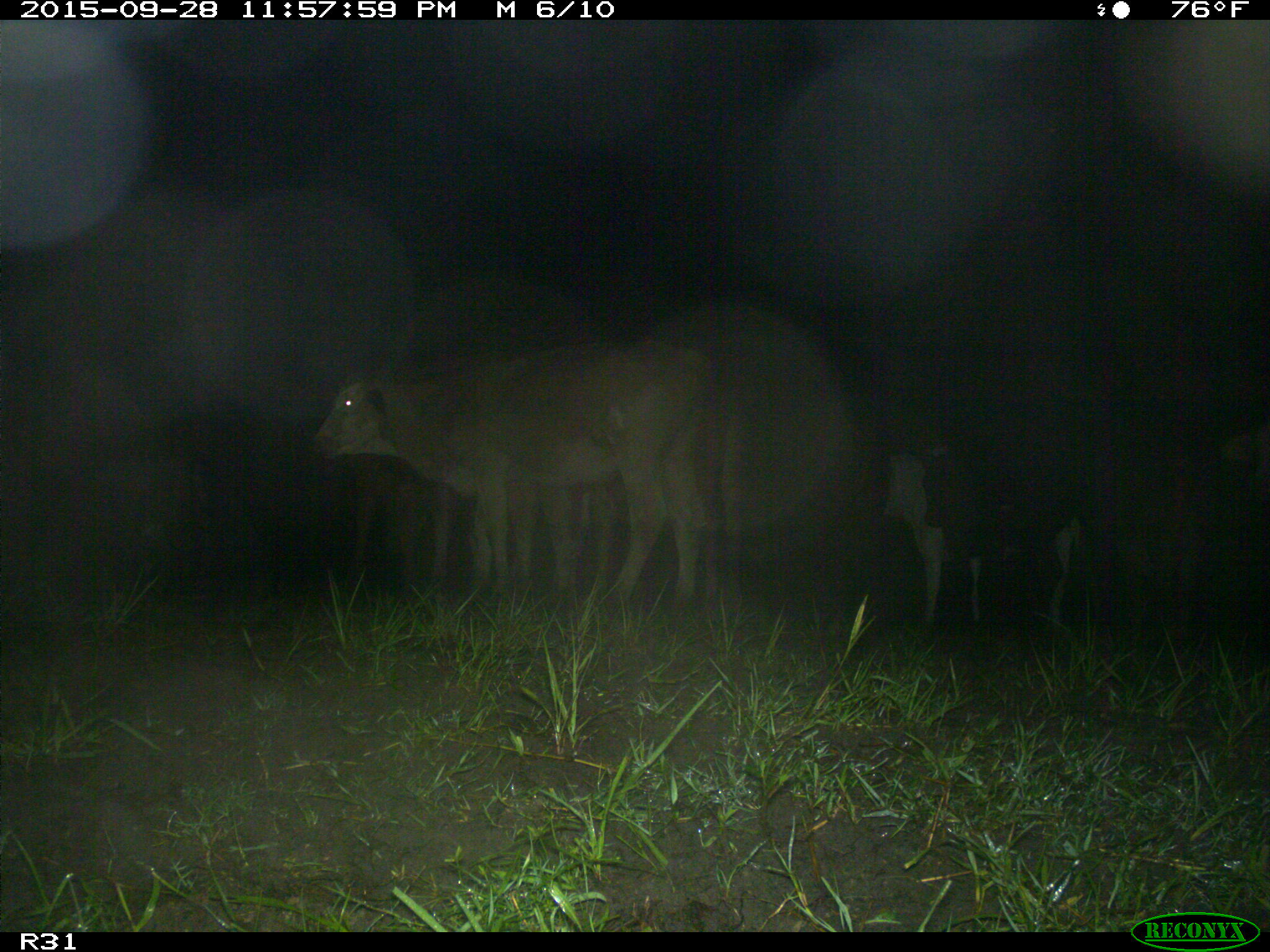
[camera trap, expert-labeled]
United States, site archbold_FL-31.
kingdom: Animalia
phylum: Chordata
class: Mammalia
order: Artiodactyla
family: Bovidae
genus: Bos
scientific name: Bos taurus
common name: domestic cow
Bos taurus (domestic cow).